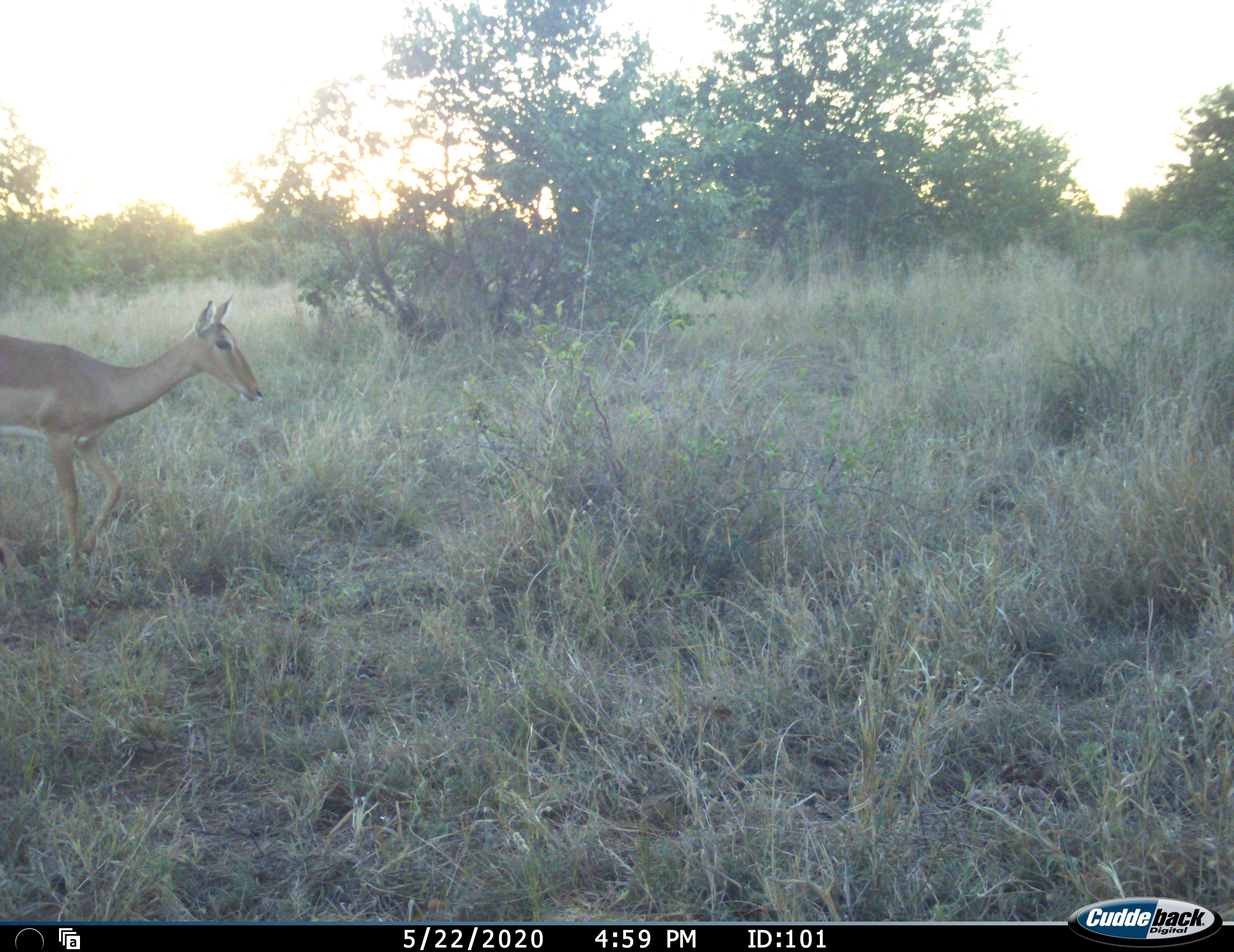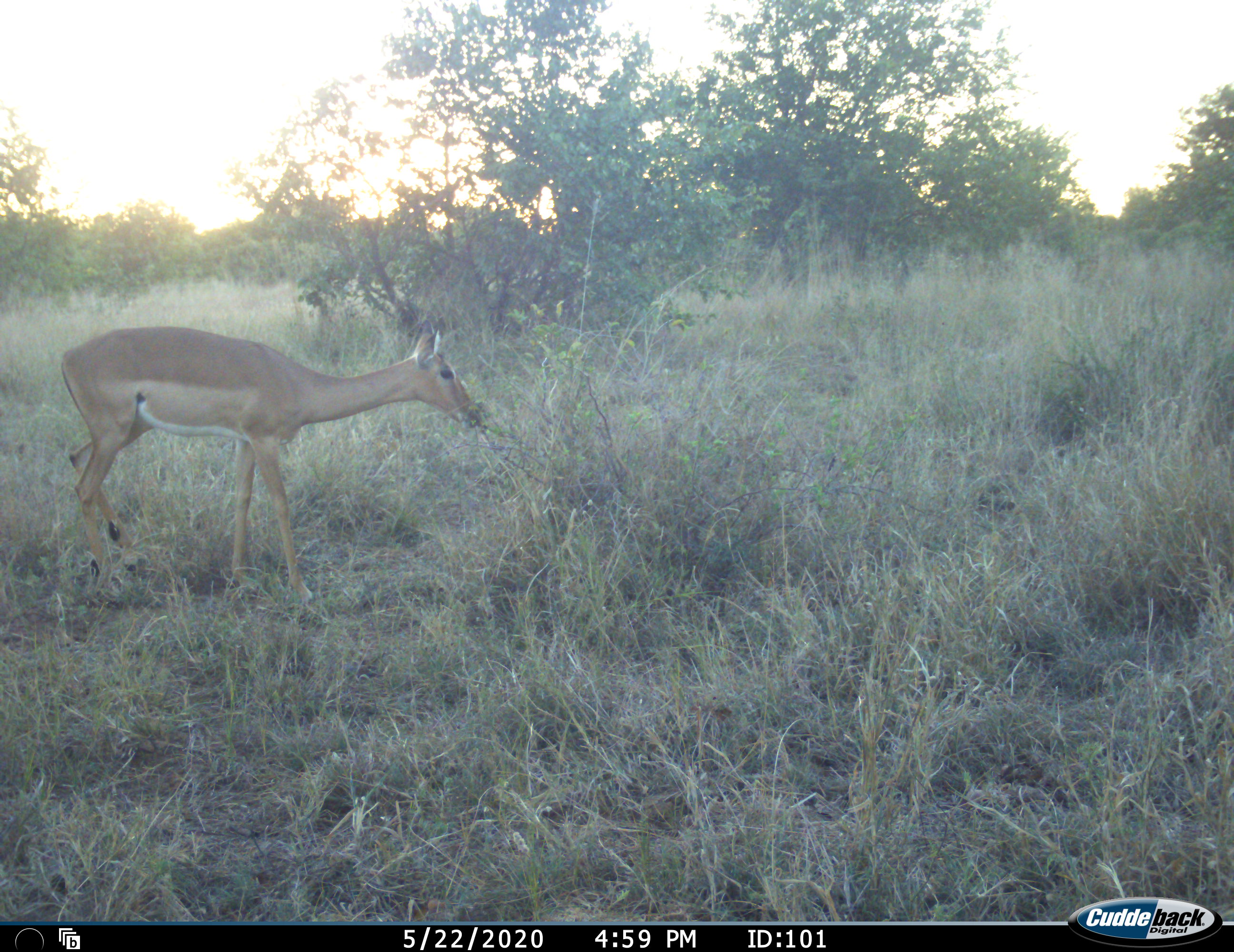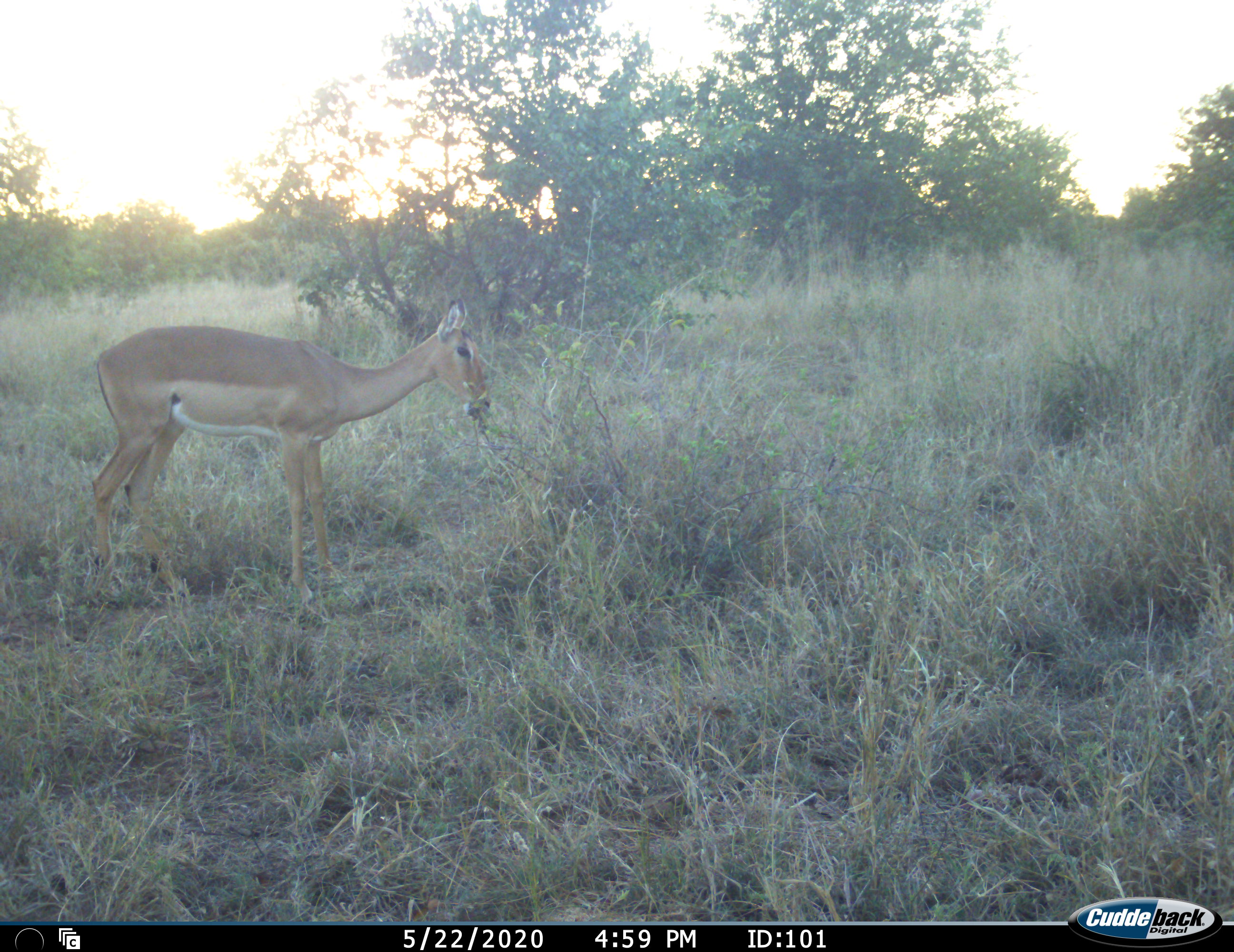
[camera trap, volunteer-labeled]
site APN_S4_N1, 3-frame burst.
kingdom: Animalia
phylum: Chordata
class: Mammalia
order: Artiodactyla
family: Bovidae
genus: Aepyceros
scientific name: Aepyceros melampus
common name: impala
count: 1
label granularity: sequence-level